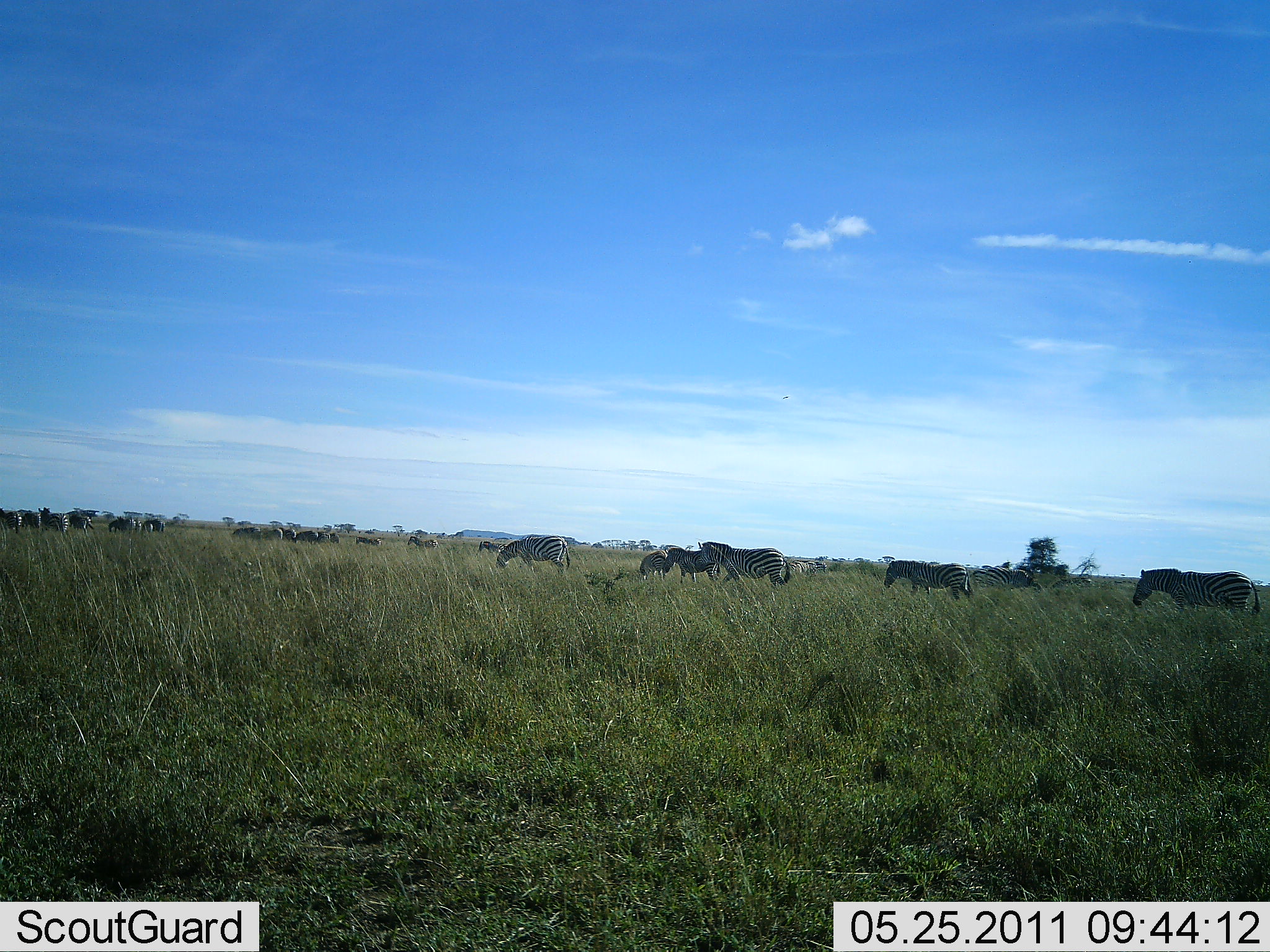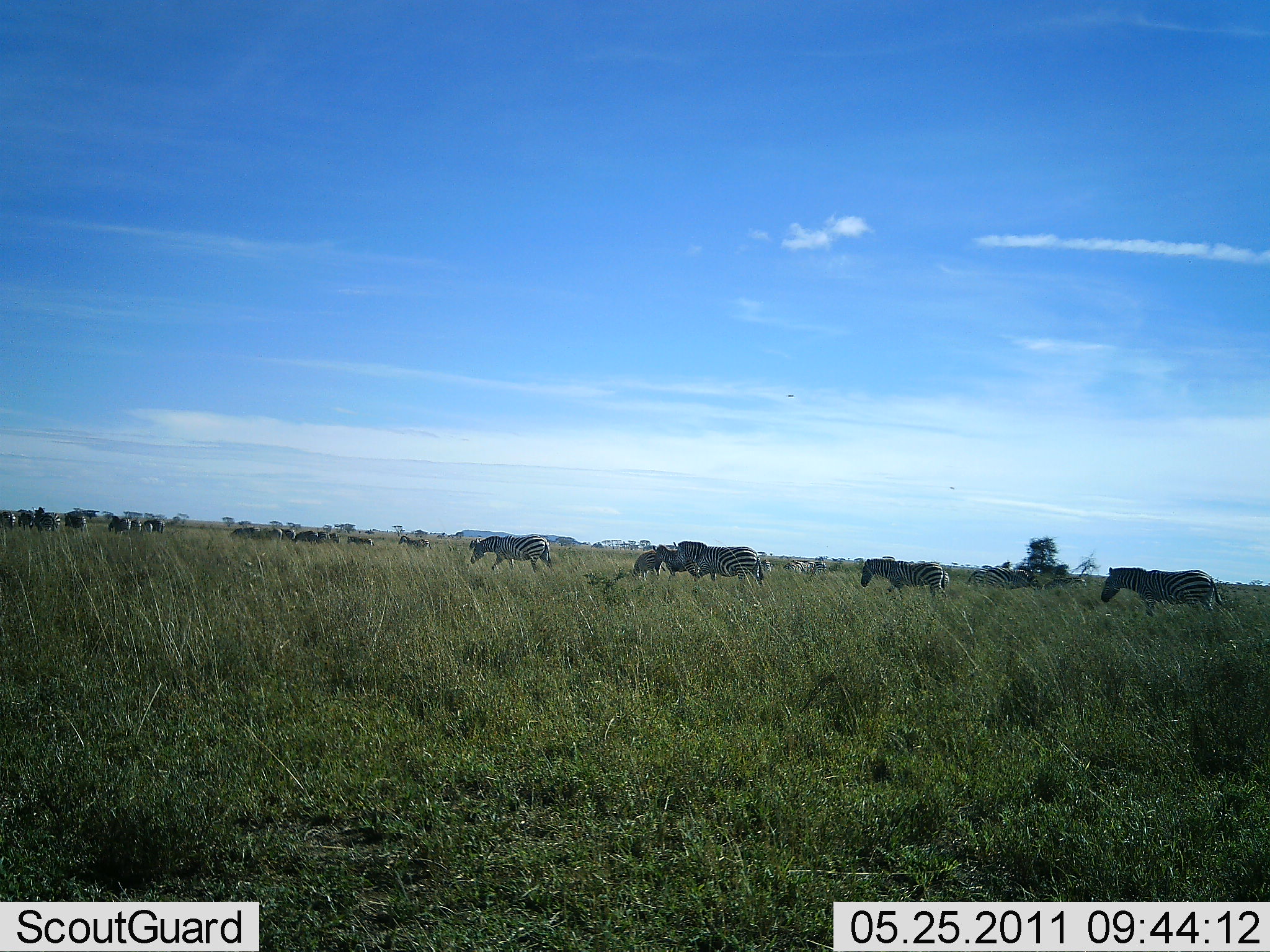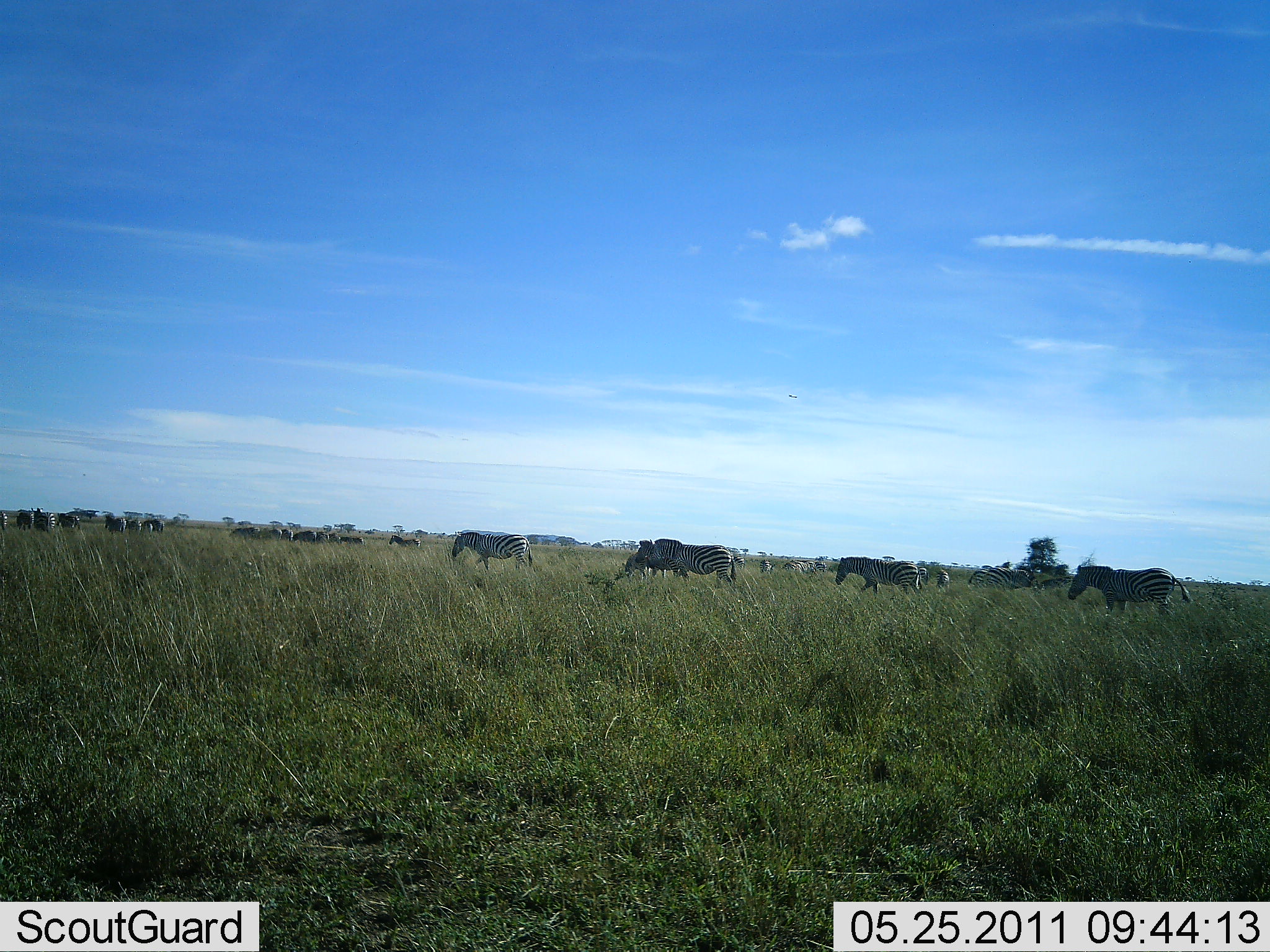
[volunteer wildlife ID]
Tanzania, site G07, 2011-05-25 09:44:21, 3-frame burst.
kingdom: Animalia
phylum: Chordata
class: Mammalia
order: Perissodactyla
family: Equidae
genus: Equus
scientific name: Equus quagga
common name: plains zebra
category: zebra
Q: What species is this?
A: Zebra (plains zebra) (Equus quagga).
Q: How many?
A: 11-50.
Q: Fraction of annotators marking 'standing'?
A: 0%.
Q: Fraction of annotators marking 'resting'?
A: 0%.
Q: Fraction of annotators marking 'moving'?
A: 77%.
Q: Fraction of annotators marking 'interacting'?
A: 0%.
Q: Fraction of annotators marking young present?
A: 0%.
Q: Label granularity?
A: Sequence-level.